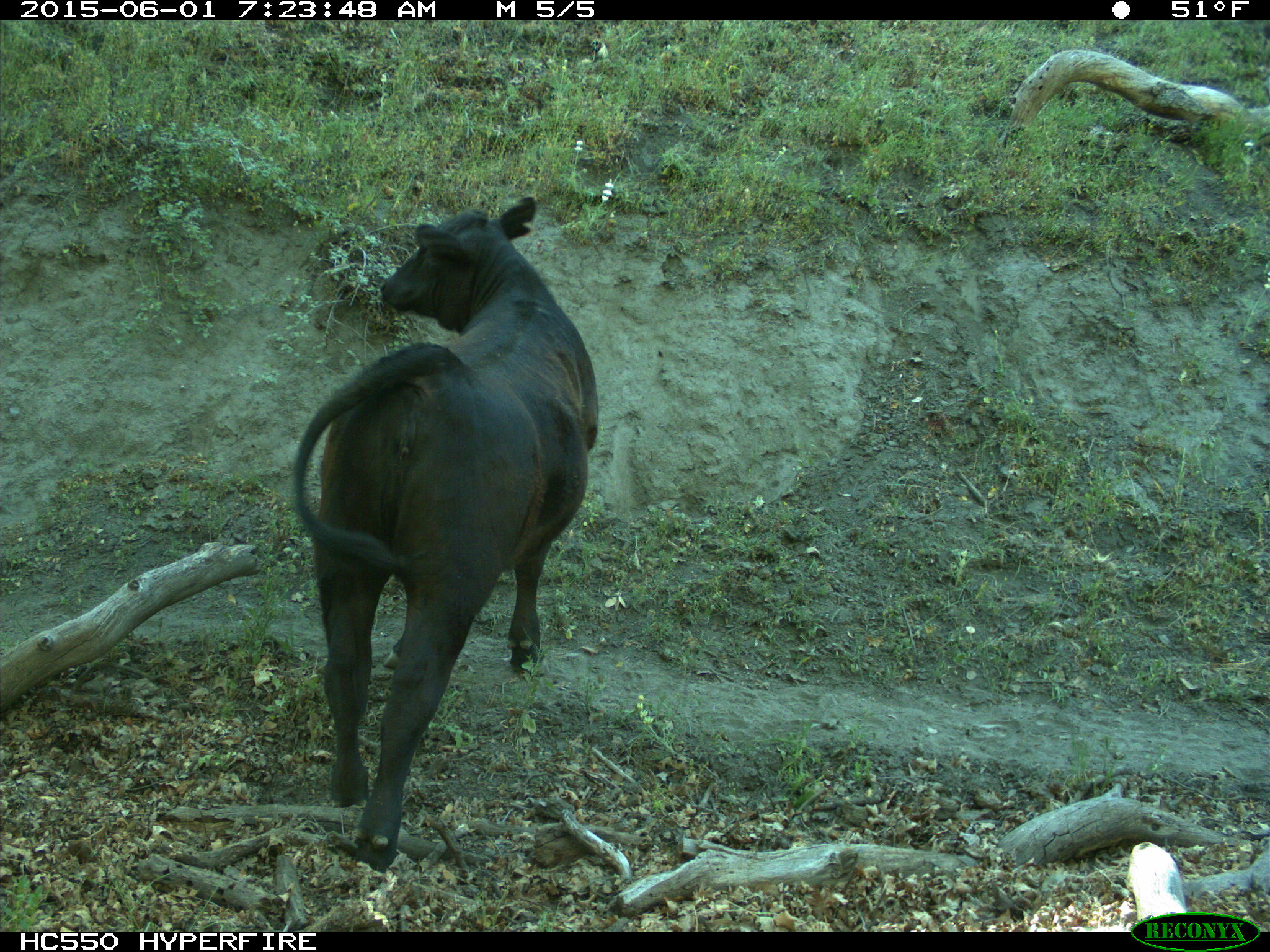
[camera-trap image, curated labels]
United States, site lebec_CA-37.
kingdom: Animalia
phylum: Chordata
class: Mammalia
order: Artiodactyla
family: Bovidae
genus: Bos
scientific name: Bos taurus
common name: domestic cow